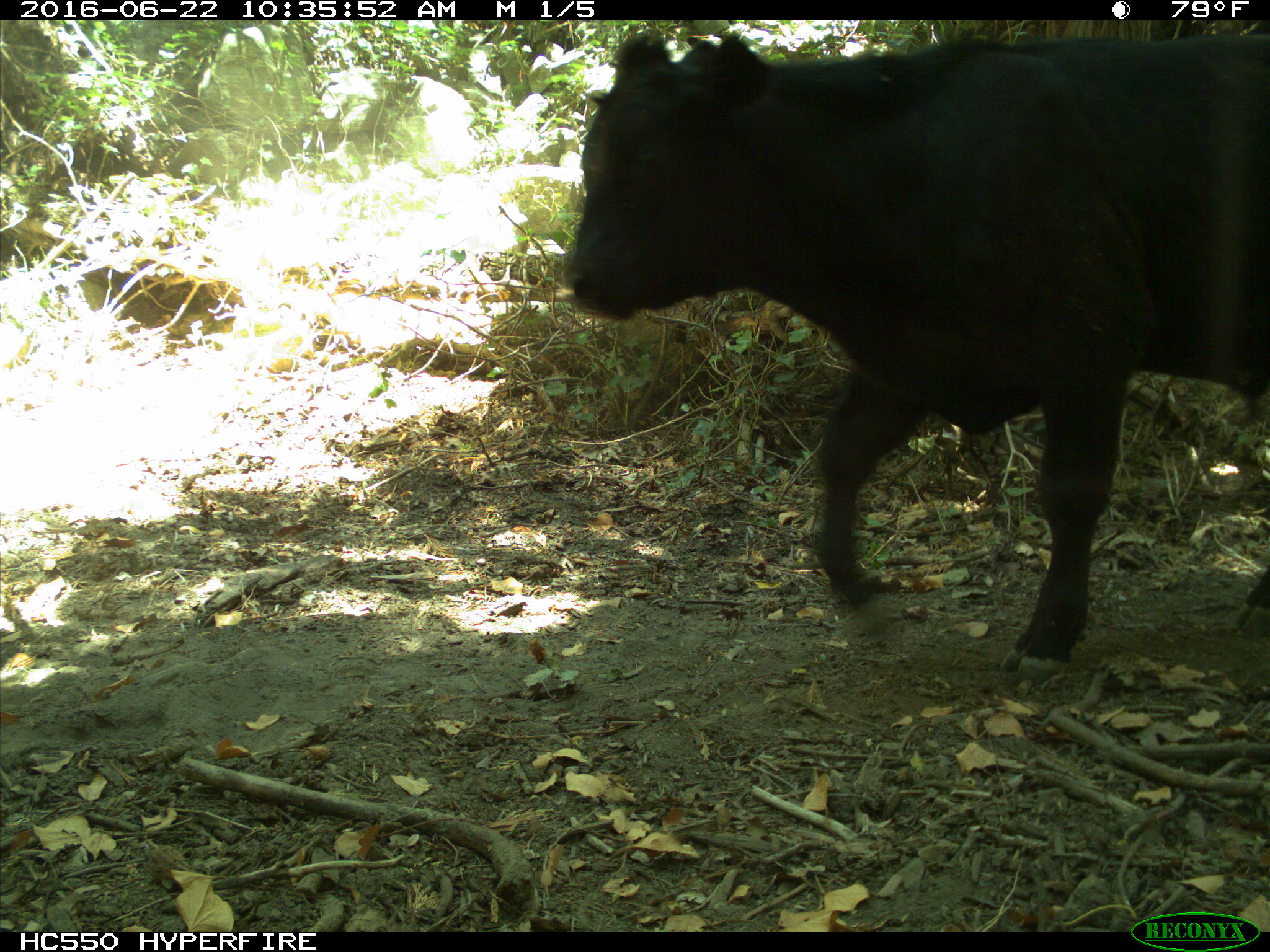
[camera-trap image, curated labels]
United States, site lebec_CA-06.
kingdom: Animalia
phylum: Chordata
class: Mammalia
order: Artiodactyla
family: Bovidae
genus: Bos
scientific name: Bos taurus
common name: domestic cow